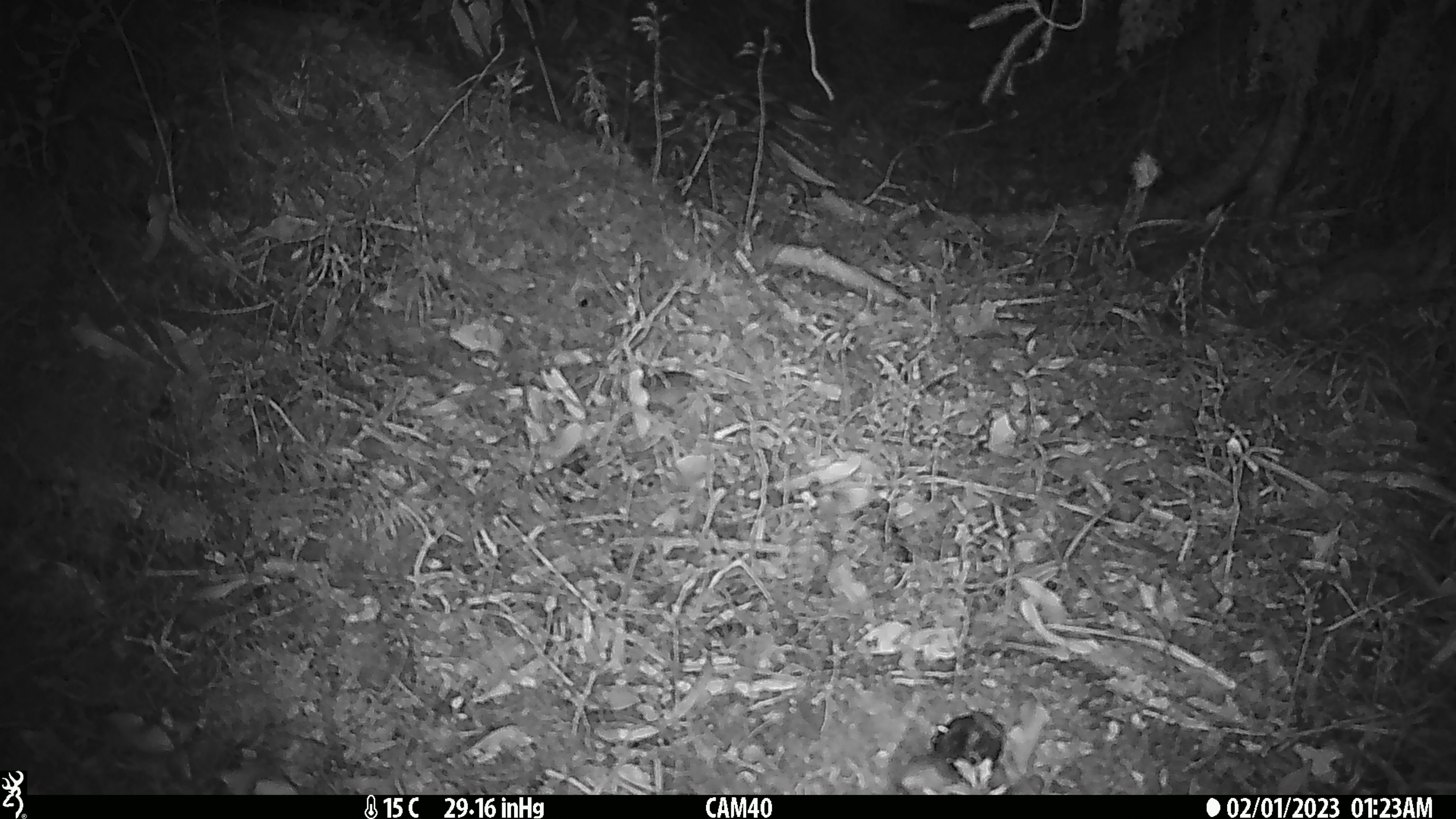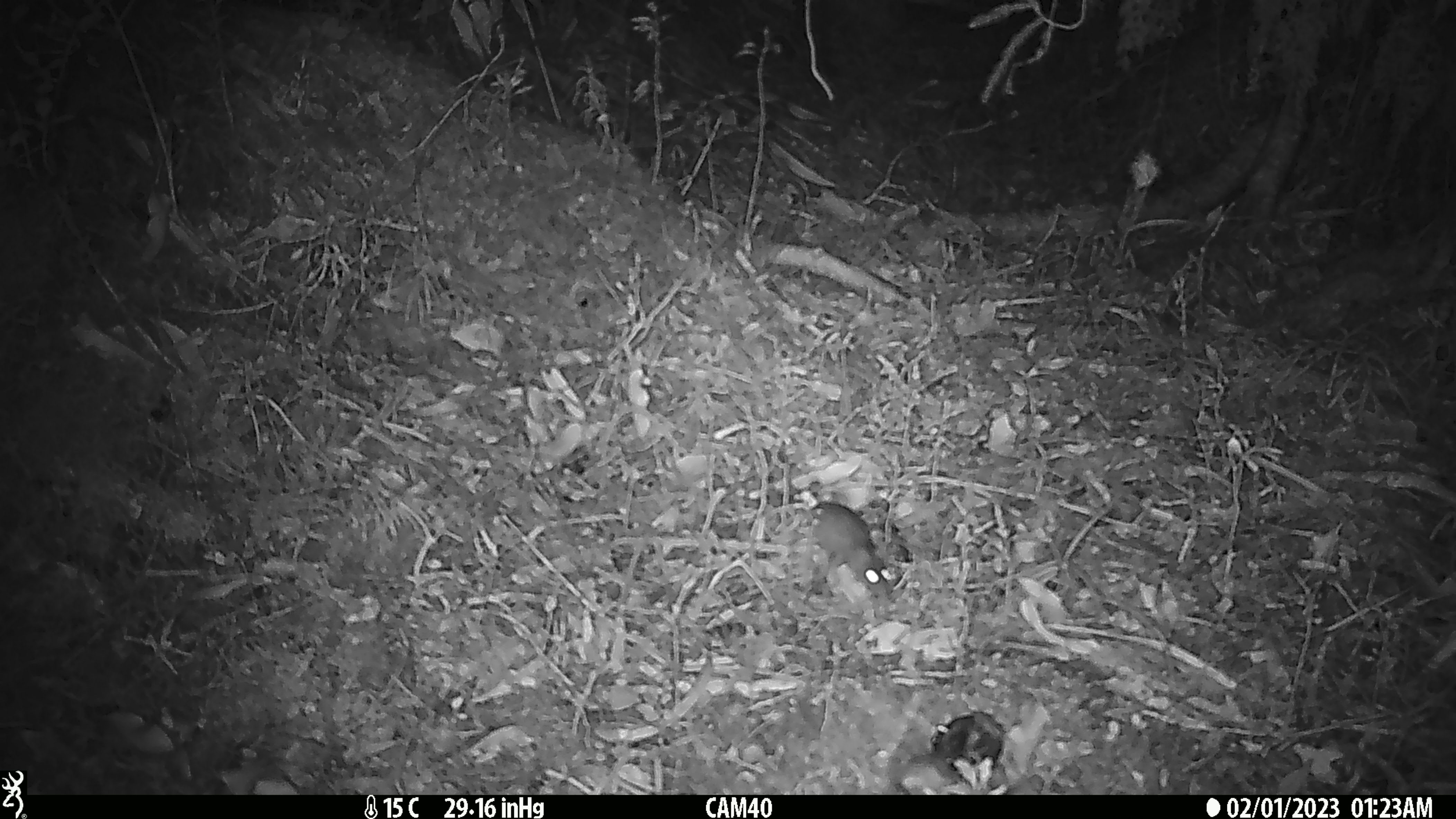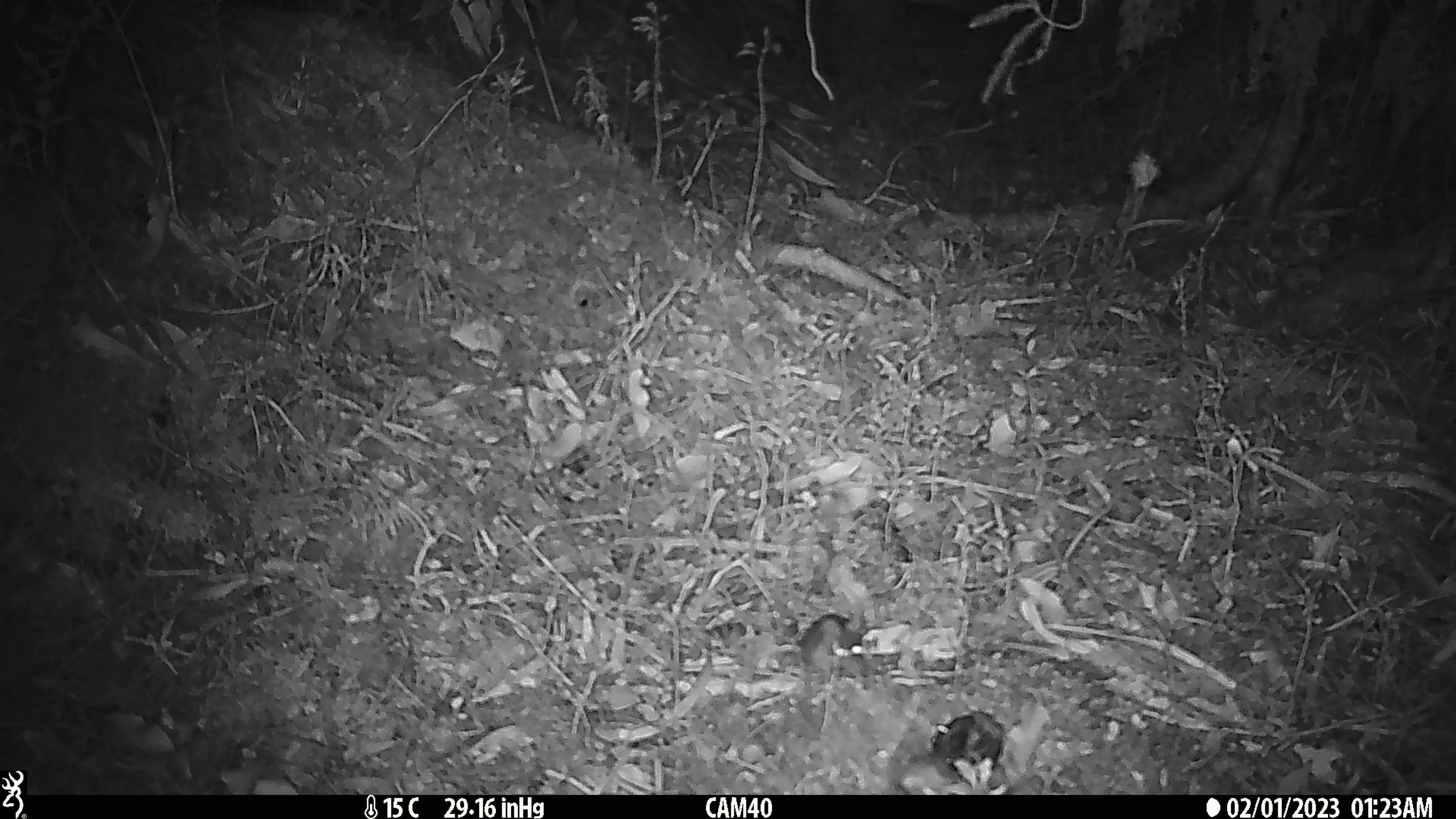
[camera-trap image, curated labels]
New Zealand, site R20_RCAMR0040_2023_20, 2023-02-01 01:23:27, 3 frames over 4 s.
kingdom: Animalia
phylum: Chordata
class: Mammalia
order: Rodentia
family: Muridae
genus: Mus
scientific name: Mus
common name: mouse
Mouse (Mus).